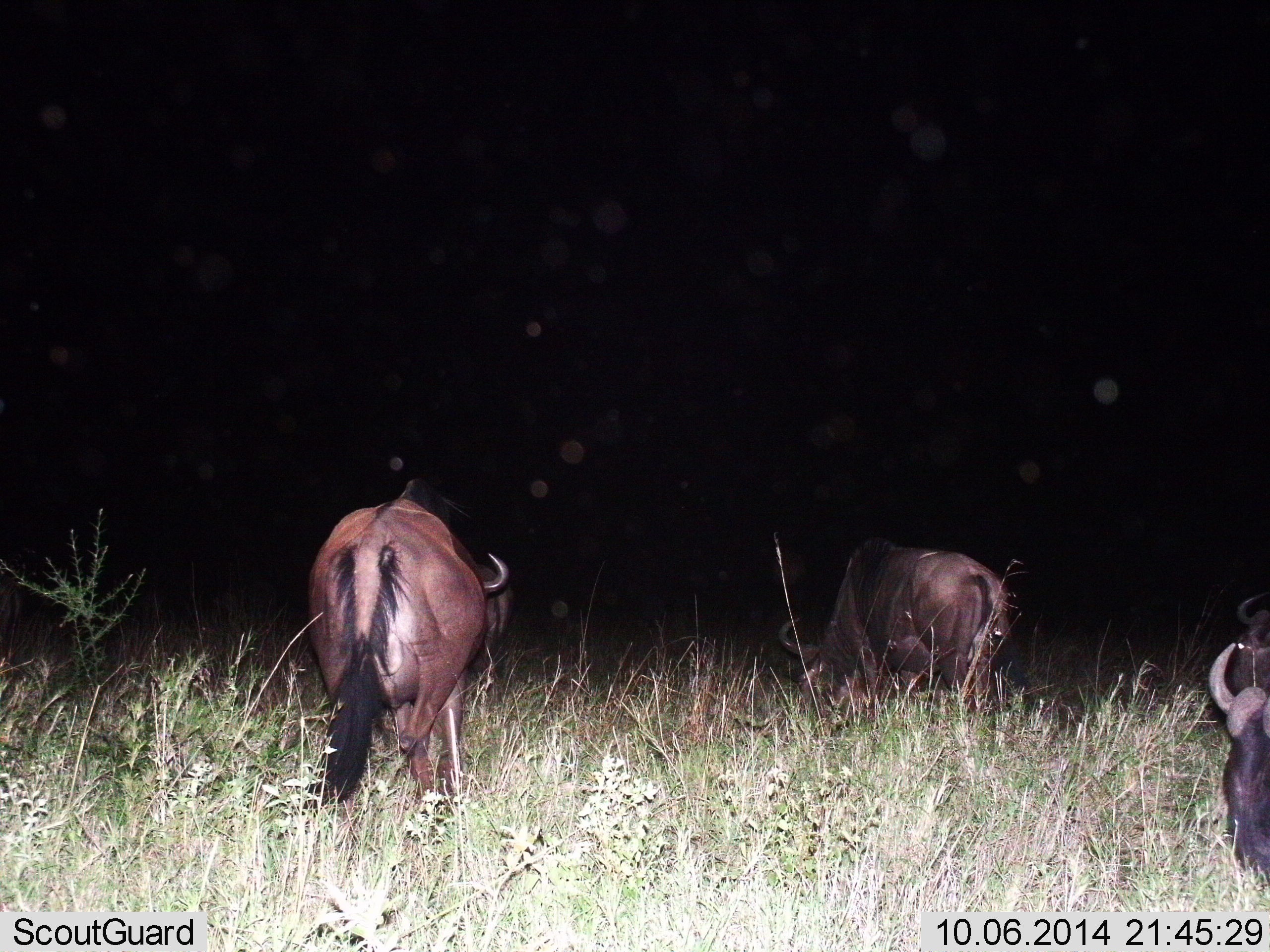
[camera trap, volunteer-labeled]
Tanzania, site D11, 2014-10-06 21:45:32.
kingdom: Animalia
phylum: Chordata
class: Mammalia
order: Artiodactyla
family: Bovidae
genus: Connochaetes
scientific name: Connochaetes taurinus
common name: blue wildebeest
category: wildebeest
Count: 4.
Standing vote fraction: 30%.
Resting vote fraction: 0%.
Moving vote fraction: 0%.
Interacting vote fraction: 0%.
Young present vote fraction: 0%.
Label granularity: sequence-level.